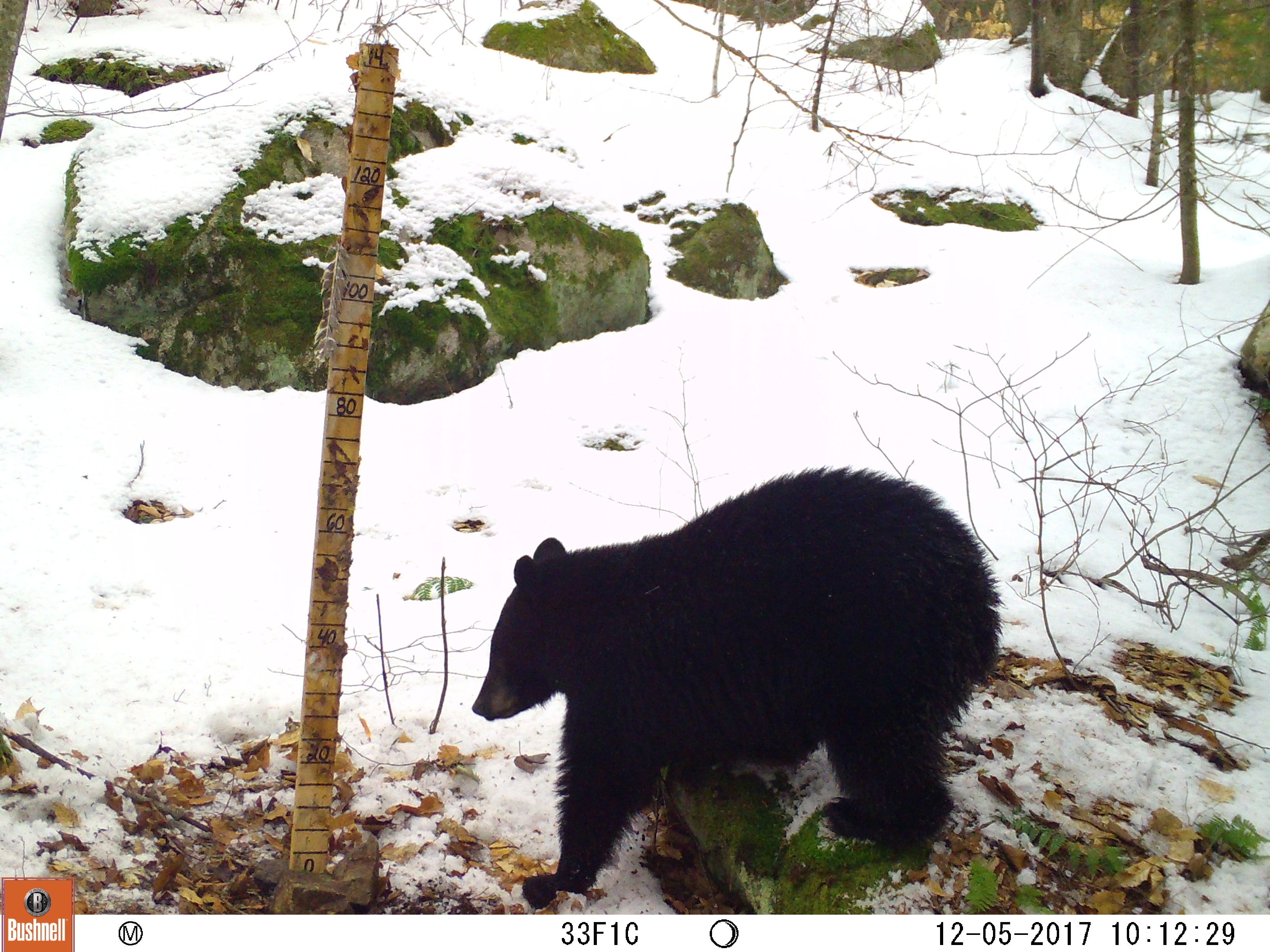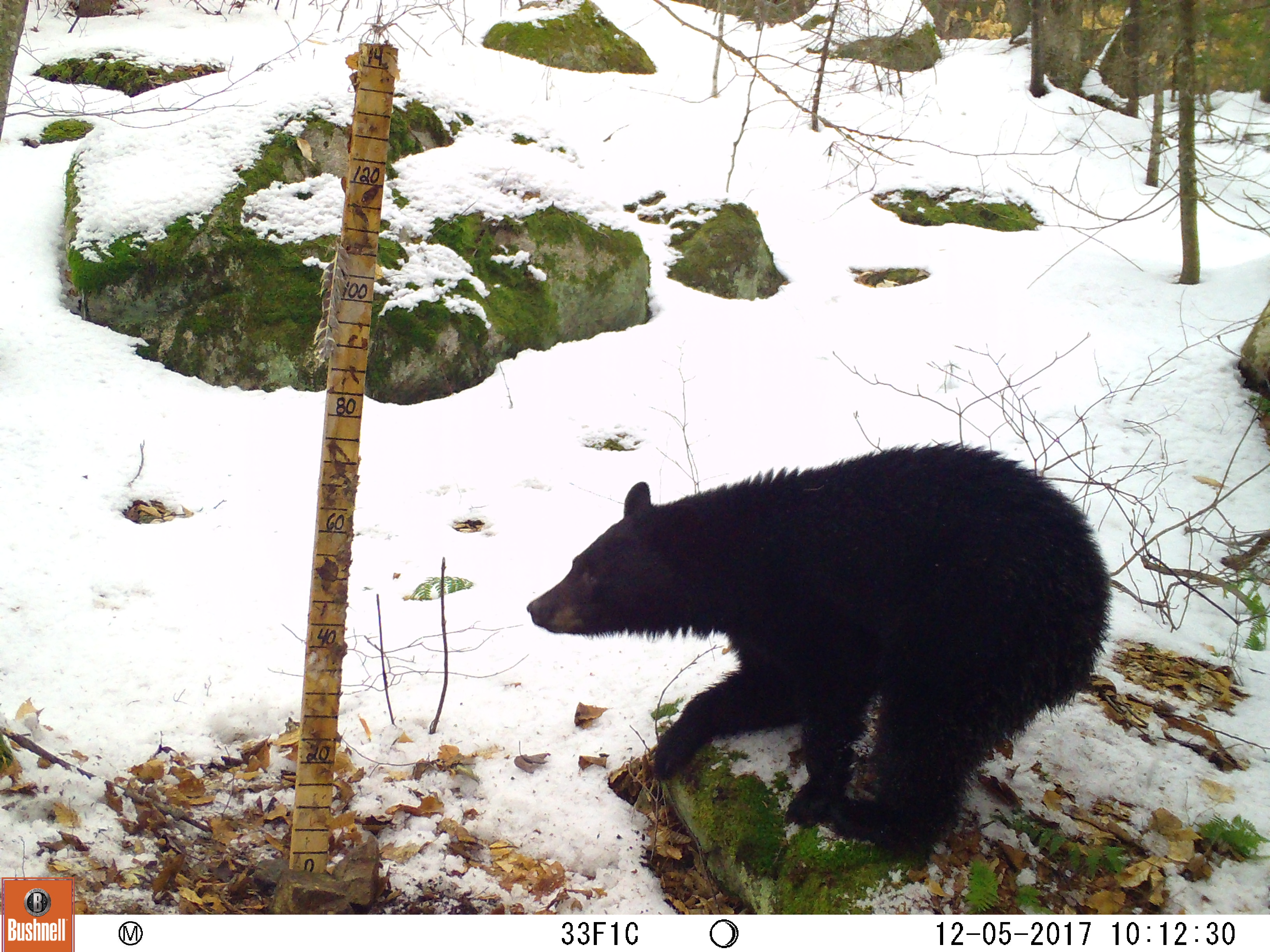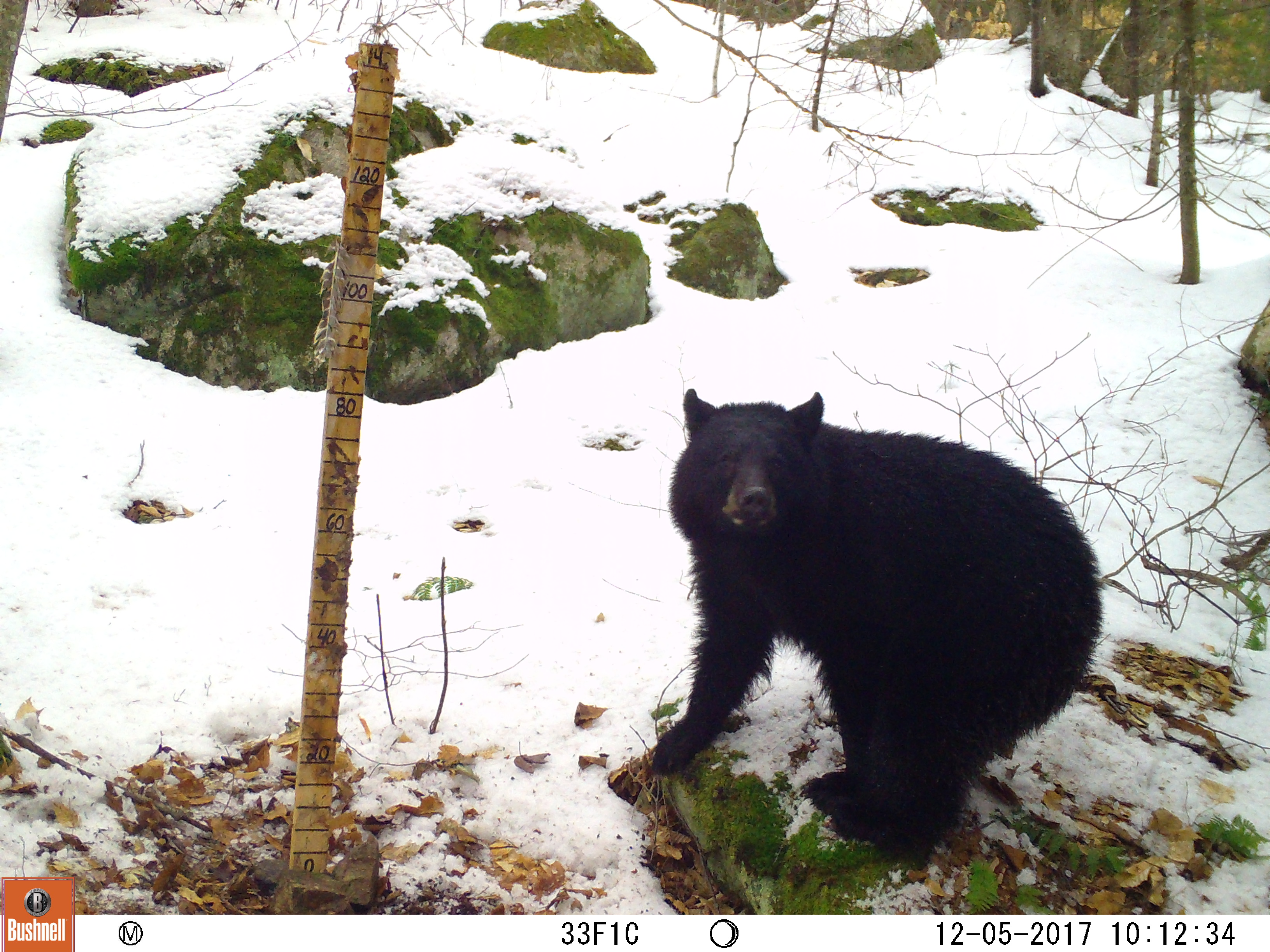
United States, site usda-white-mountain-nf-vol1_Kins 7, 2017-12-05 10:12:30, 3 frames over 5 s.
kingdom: Animalia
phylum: Chordata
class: Mammalia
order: Carnivora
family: Ursidae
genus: Ursus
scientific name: Ursus americanus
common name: black bear